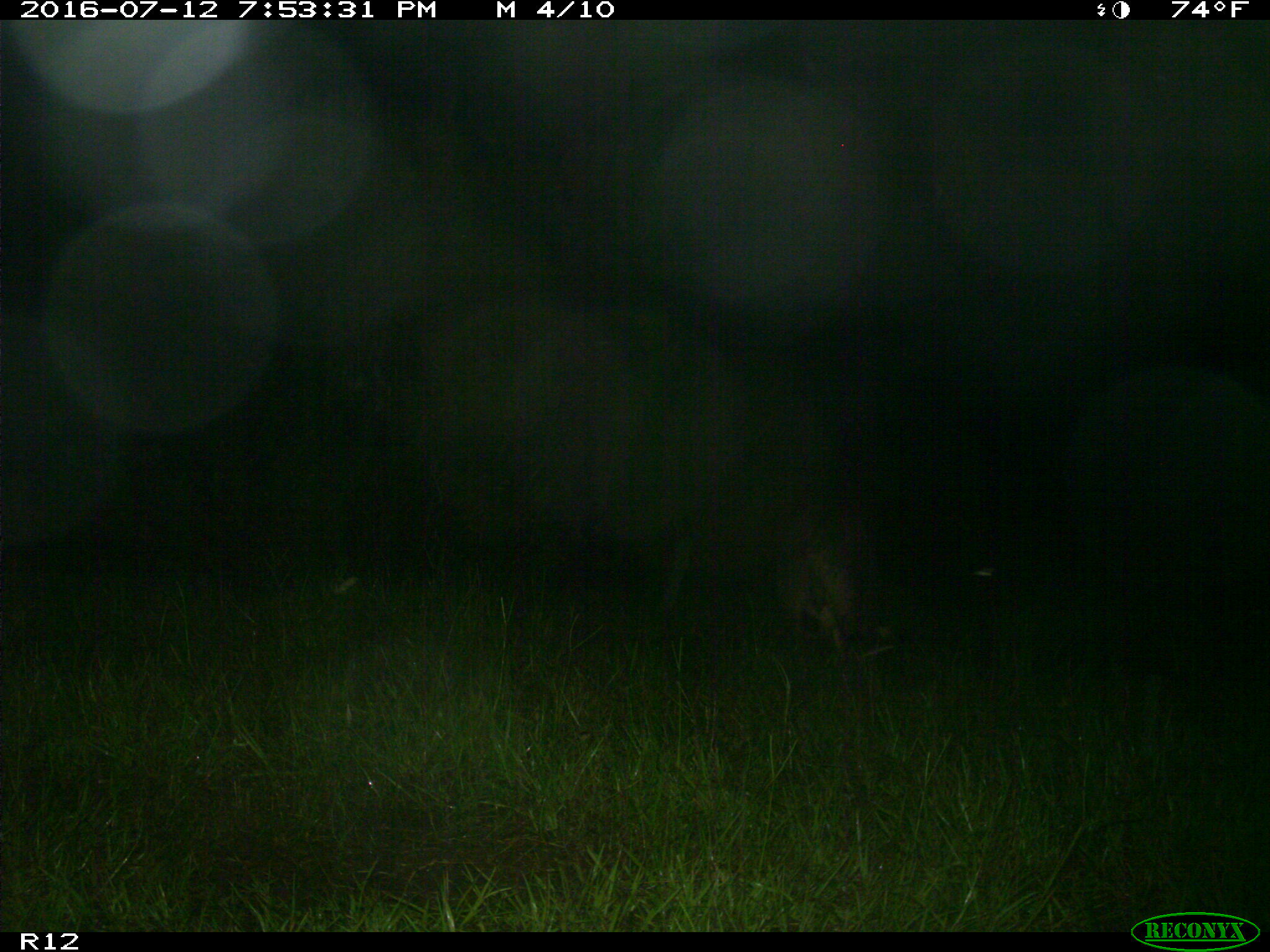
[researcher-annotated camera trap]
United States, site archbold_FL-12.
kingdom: Animalia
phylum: Chordata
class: Mammalia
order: Artiodactyla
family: Suidae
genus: Sus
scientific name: Sus scrofa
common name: wild boar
Sus scrofa (wild boar).